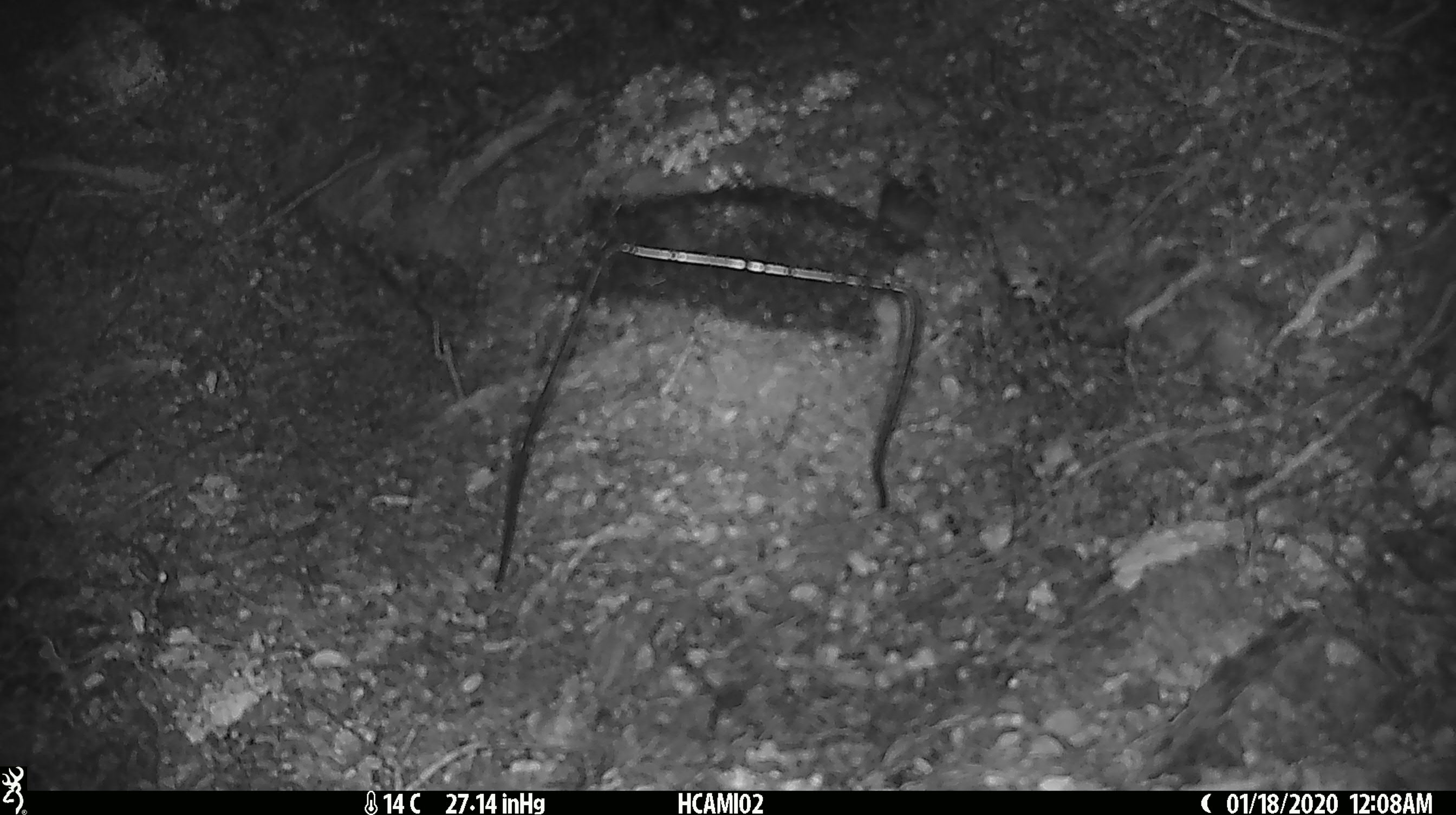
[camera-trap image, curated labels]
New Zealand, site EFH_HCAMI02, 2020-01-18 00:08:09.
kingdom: Animalia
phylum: Chordata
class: Mammalia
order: Rodentia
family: Muridae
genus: Mus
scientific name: Mus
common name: mouse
Mouse (Mus).